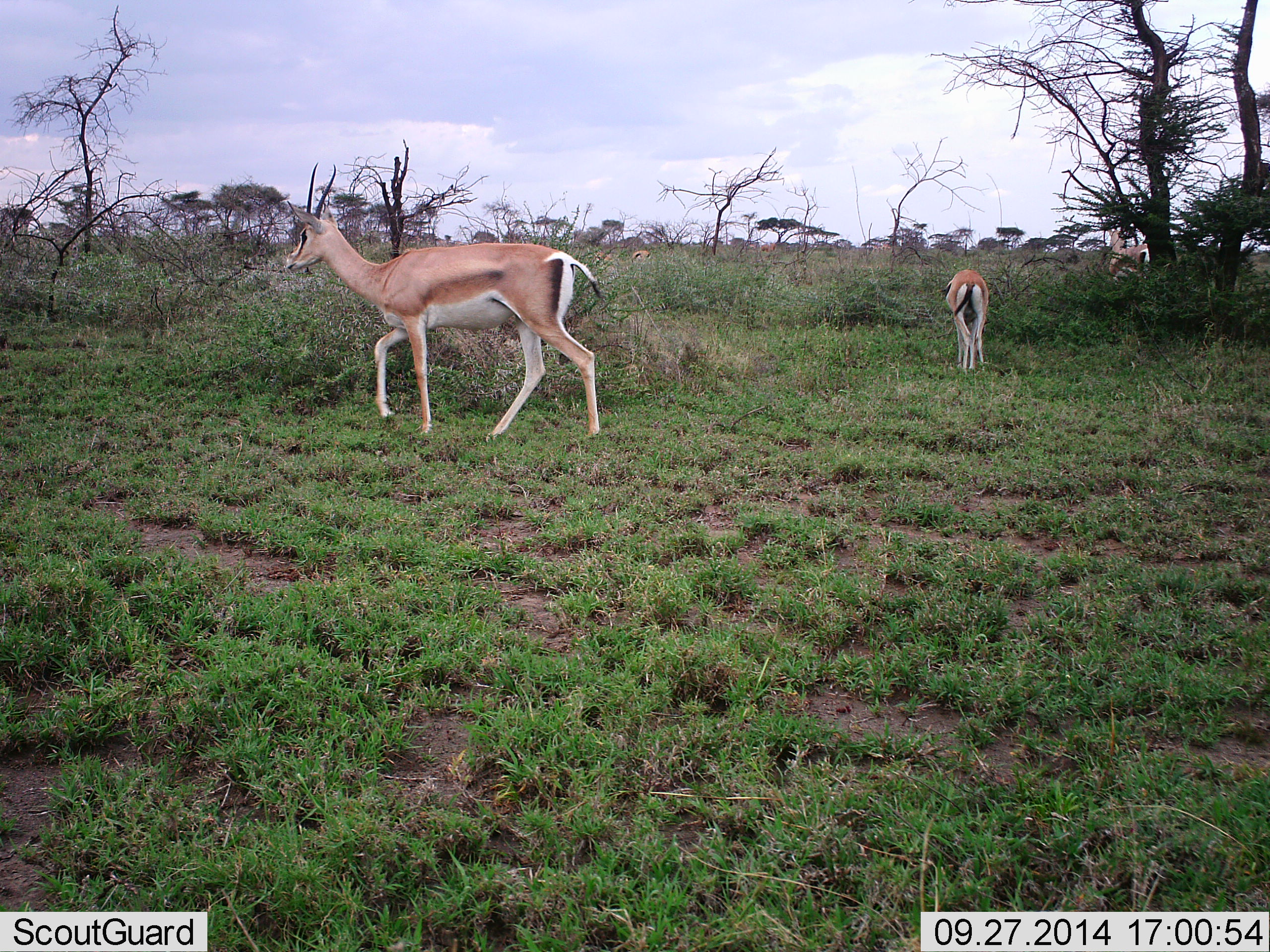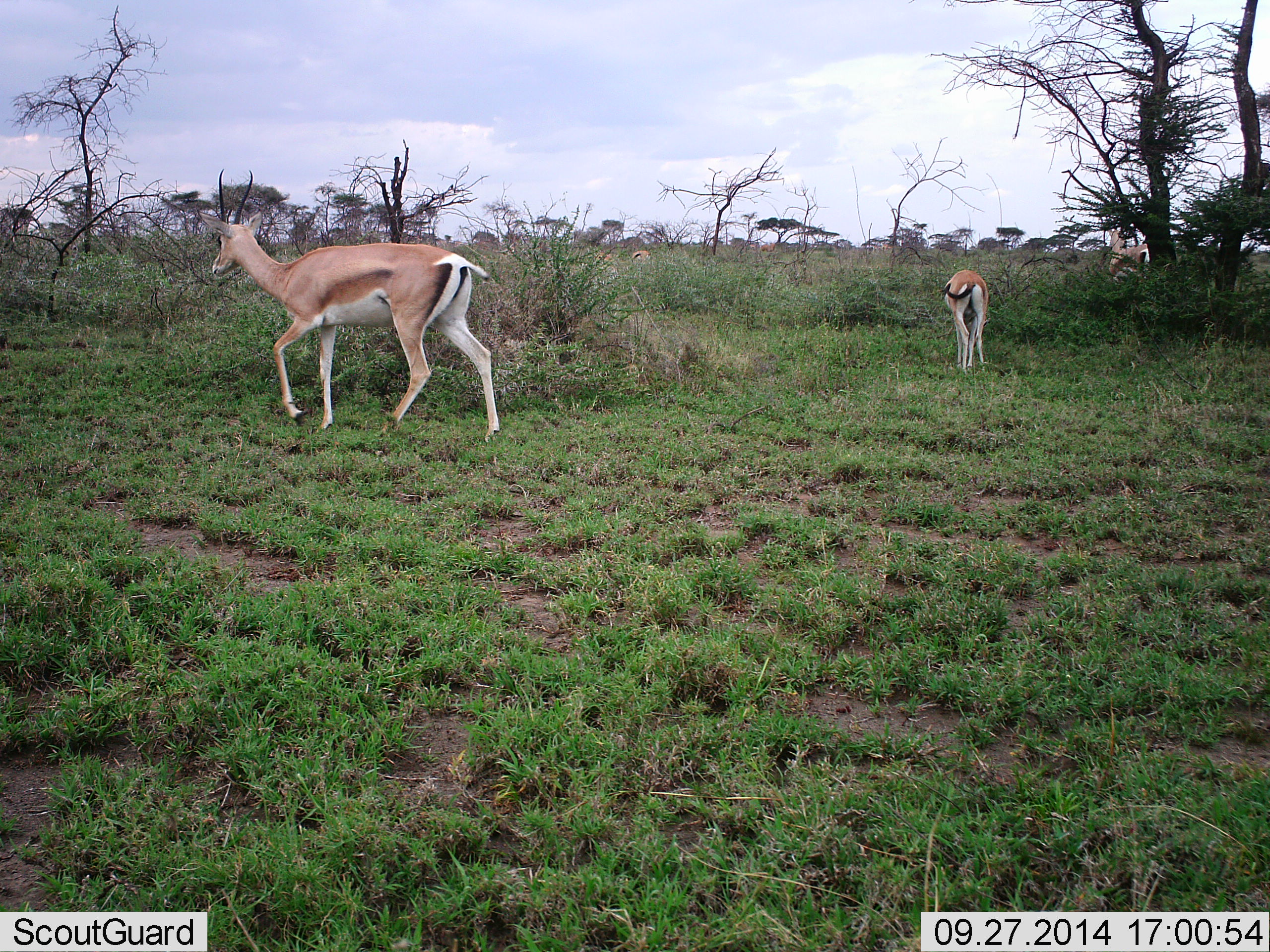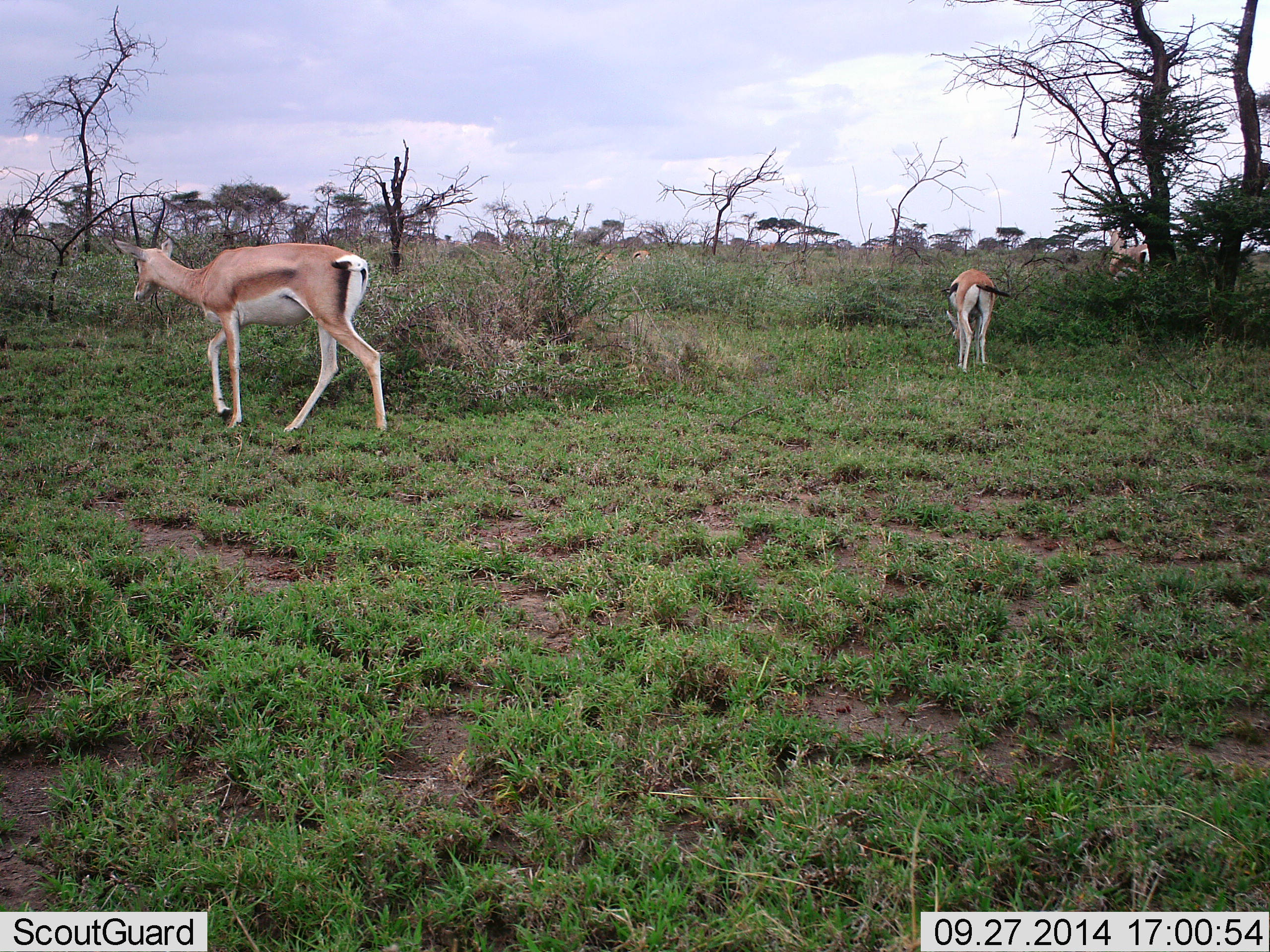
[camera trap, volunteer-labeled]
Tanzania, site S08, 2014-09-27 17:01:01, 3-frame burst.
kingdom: Animalia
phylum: Chordata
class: Mammalia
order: Artiodactyla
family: Bovidae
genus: Nanger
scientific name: Nanger granti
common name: grant's gazelle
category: gazellegrants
Gazellegrants (grant's gazelle) (Nanger granti), count 2. Behavior (volunteer vote fractions): standing 33%, resting 0%, moving 92%, interacting 0%. Young present (vote fraction): 0%. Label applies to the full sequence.